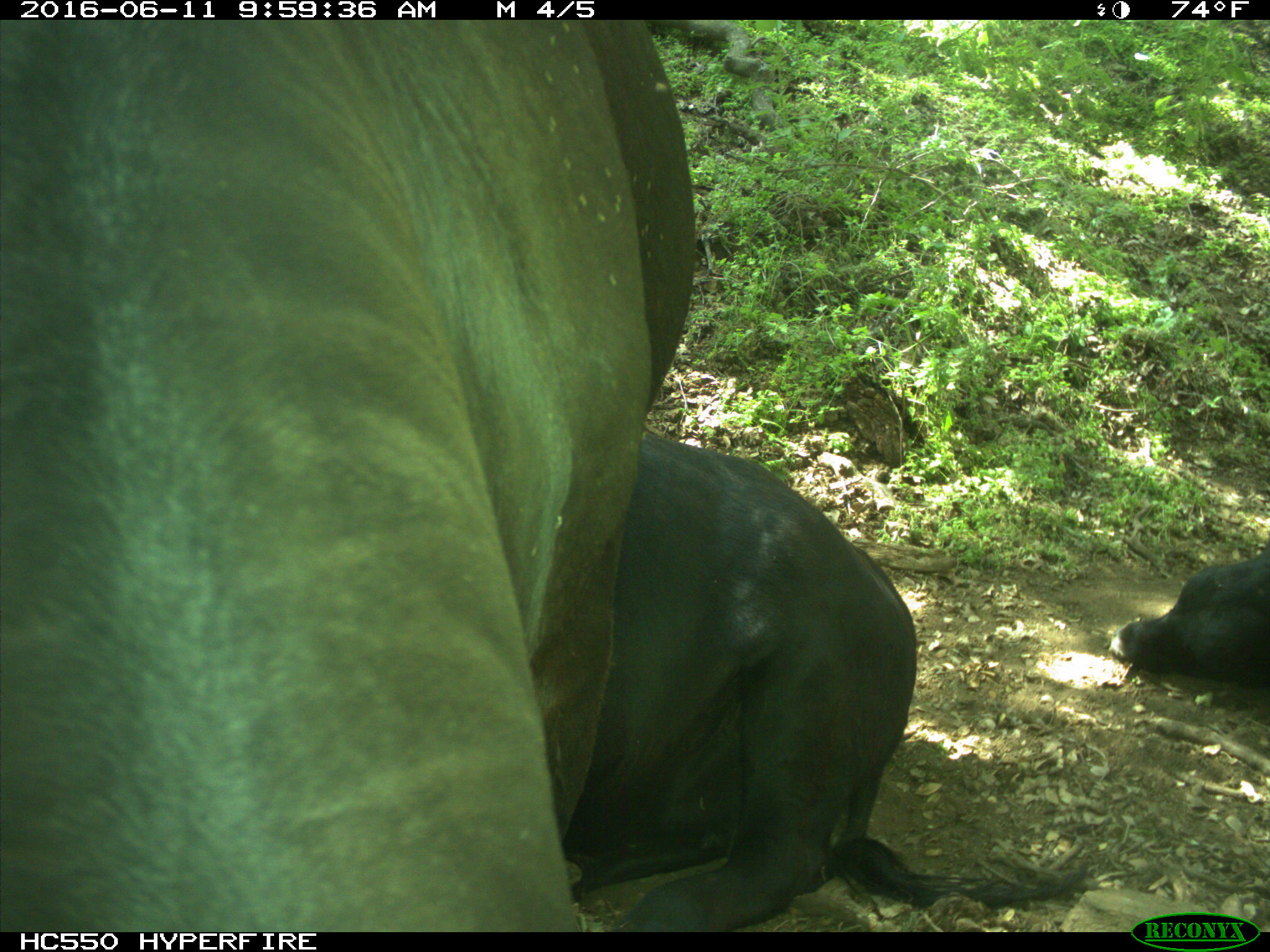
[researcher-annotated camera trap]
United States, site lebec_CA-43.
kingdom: Animalia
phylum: Chordata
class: Mammalia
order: Artiodactyla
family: Bovidae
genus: Bos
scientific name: Bos taurus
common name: domestic cow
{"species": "Bos taurus (domestic cow)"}